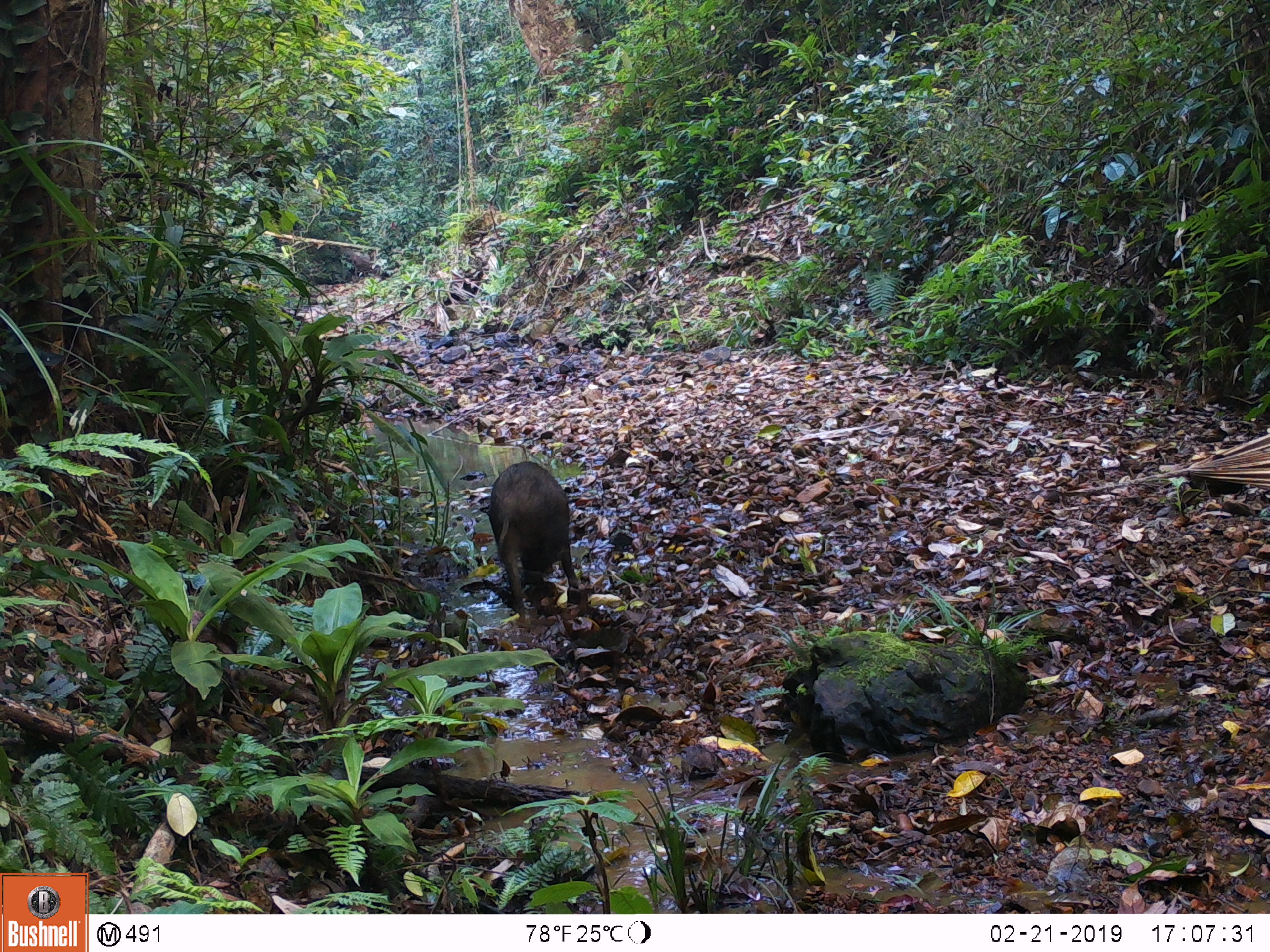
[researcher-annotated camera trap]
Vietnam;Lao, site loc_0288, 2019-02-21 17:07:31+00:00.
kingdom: Animalia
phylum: Chordata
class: Mammalia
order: Artiodactyla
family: Suidae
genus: Sus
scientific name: Sus scrofa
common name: eurasian wild pig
Eurasian wild pig (Sus scrofa). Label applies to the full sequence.